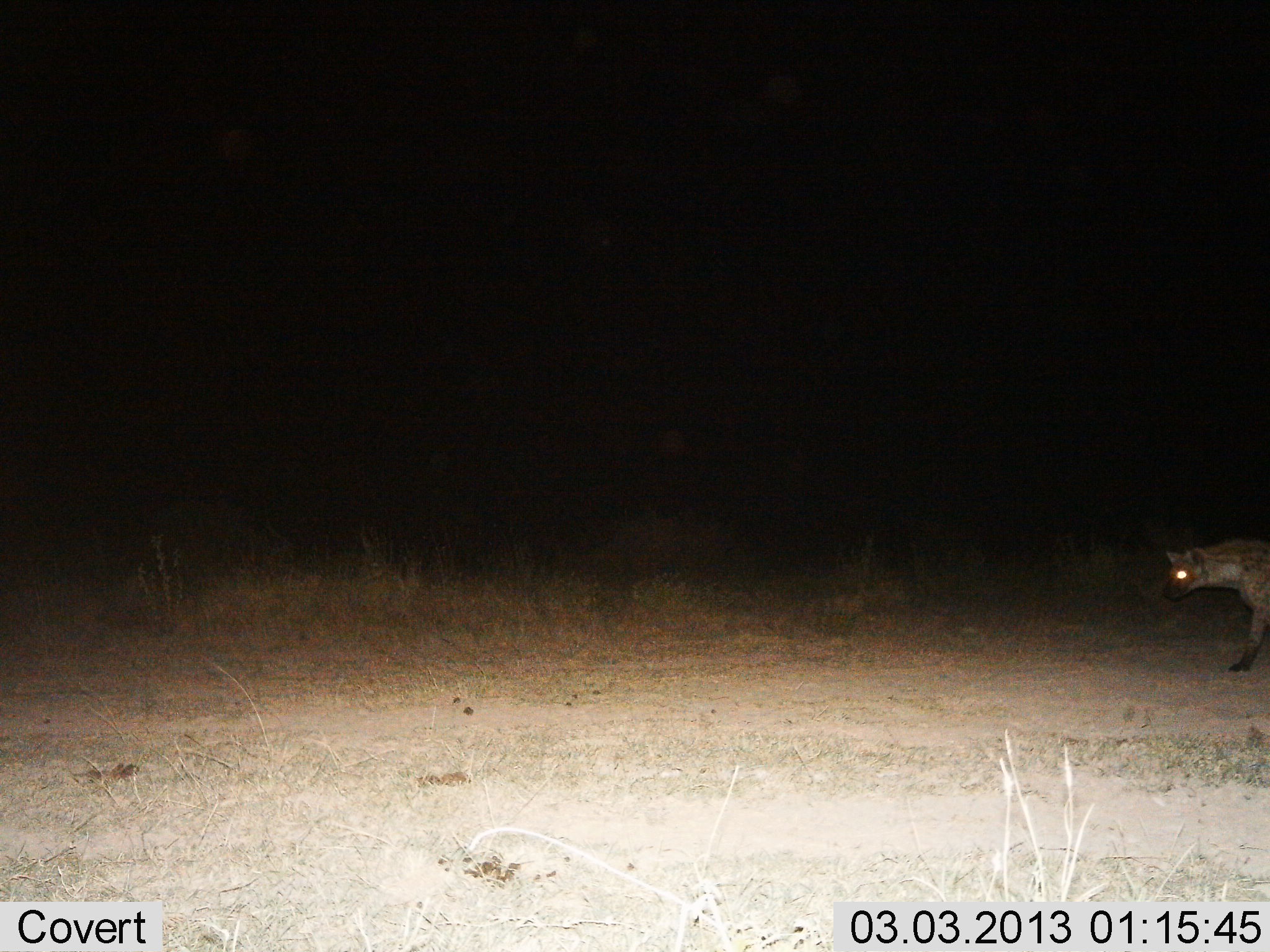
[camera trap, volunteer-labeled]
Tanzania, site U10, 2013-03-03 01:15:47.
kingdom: Animalia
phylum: Chordata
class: Mammalia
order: Carnivora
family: Hyaenidae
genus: Crocuta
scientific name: Crocuta crocuta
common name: spotted hyena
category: hyenaspotted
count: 1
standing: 12%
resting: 0%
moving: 88%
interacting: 0%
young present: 0%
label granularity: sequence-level